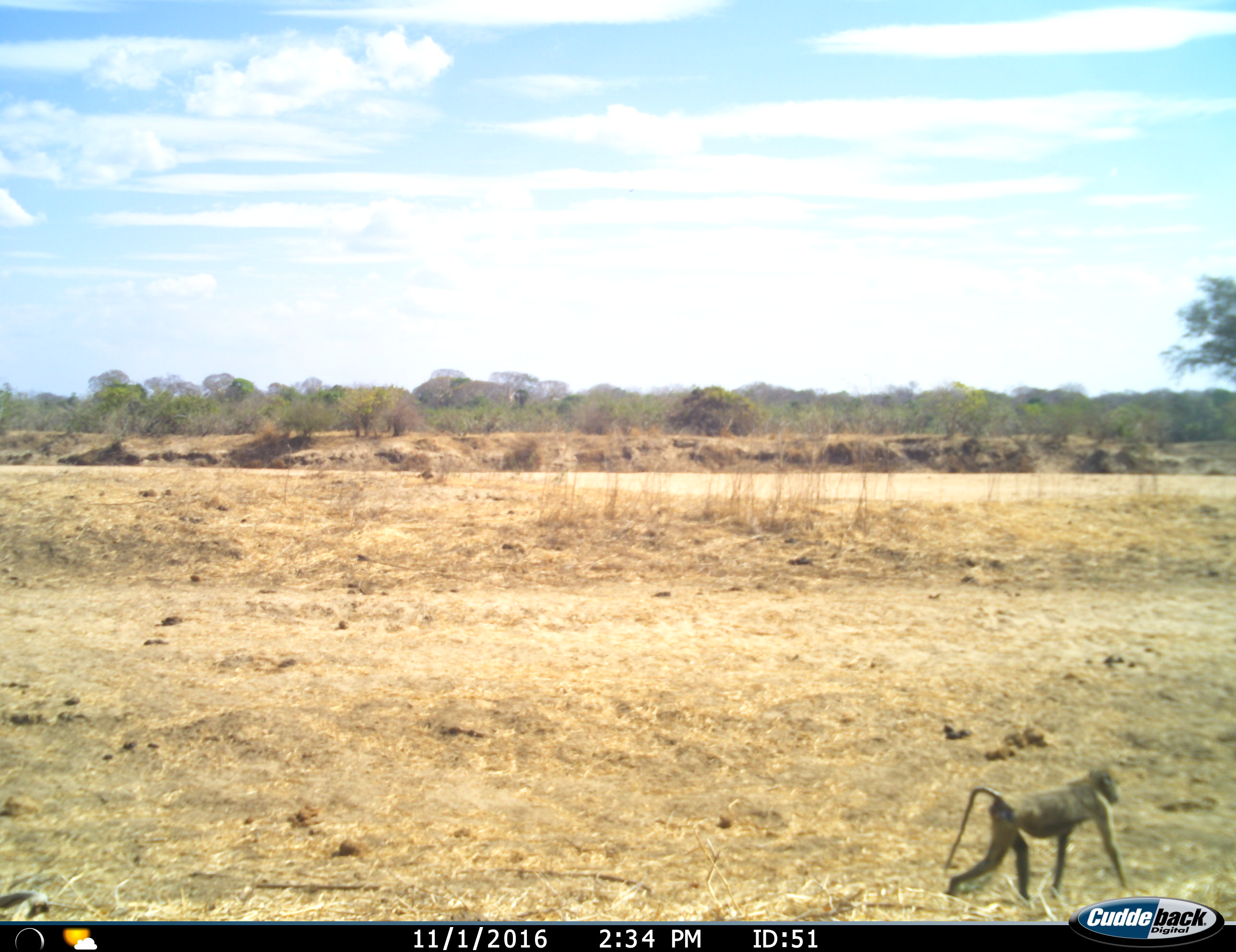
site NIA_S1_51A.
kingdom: Animalia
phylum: Chordata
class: Mammalia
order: Primates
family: Cercopithecidae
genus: Papio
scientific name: Papio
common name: baboon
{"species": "baboon (Papio)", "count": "1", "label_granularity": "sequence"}